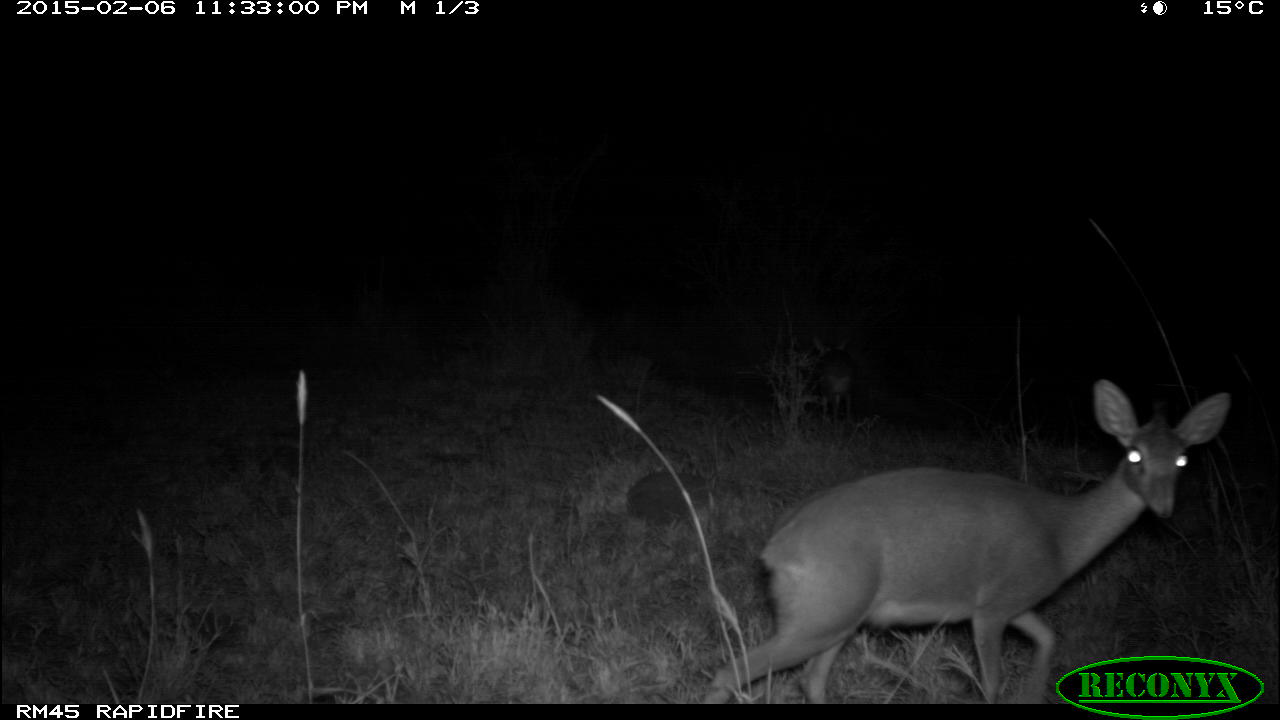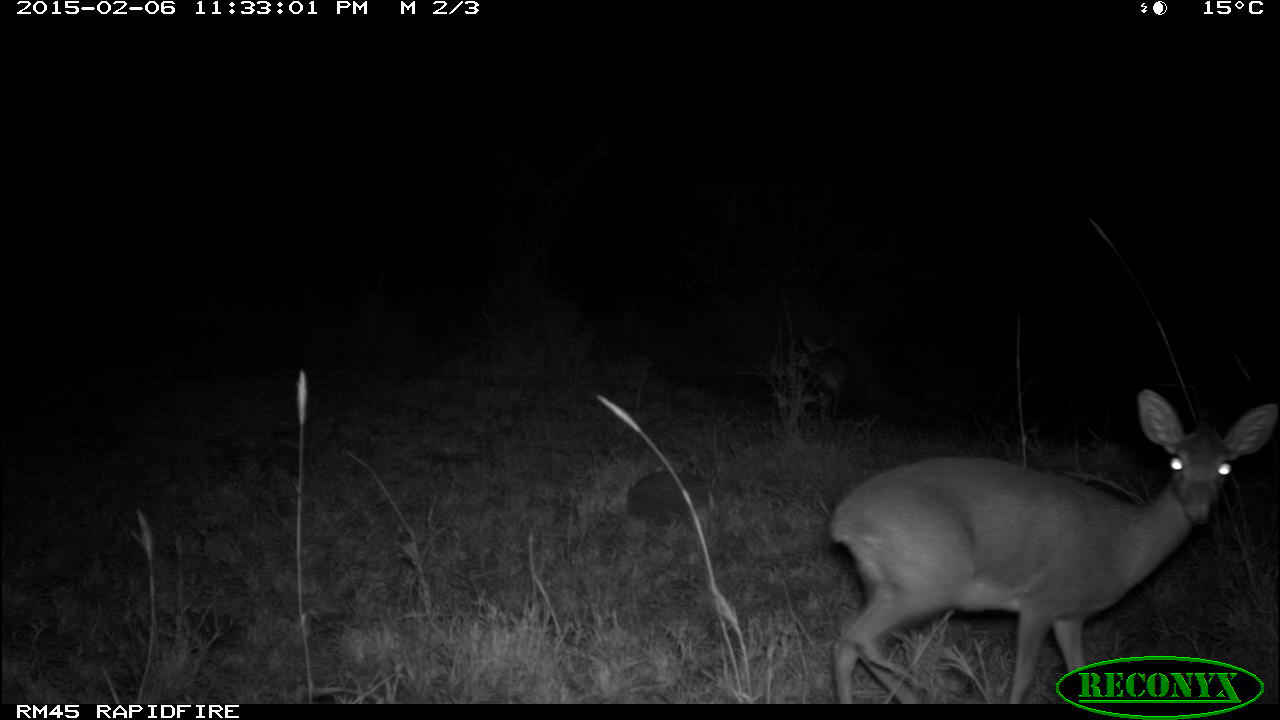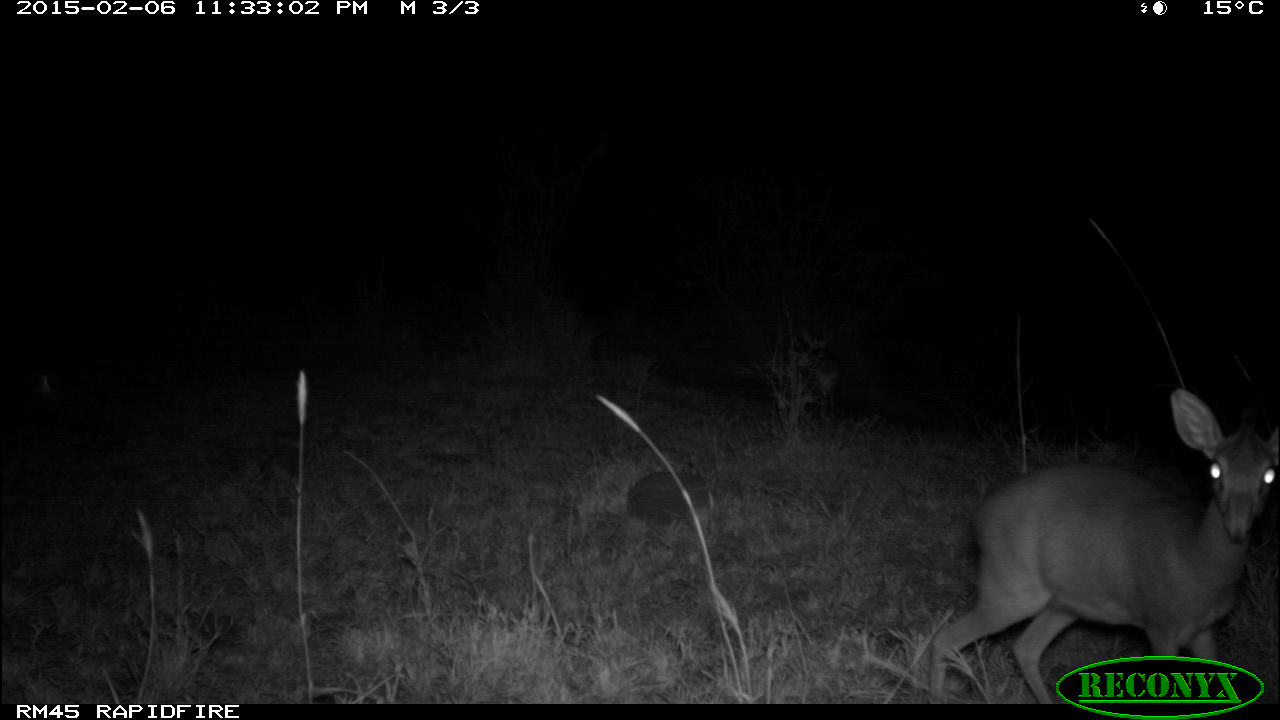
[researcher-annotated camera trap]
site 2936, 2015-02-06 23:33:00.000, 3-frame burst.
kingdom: Animalia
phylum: Chordata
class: Mammalia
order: Artiodactyla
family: Bovidae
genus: Madoqua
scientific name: Madoqua guentheri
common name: günther's dik-dik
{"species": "Madoqua guentheri (günther's dik-dik)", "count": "1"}